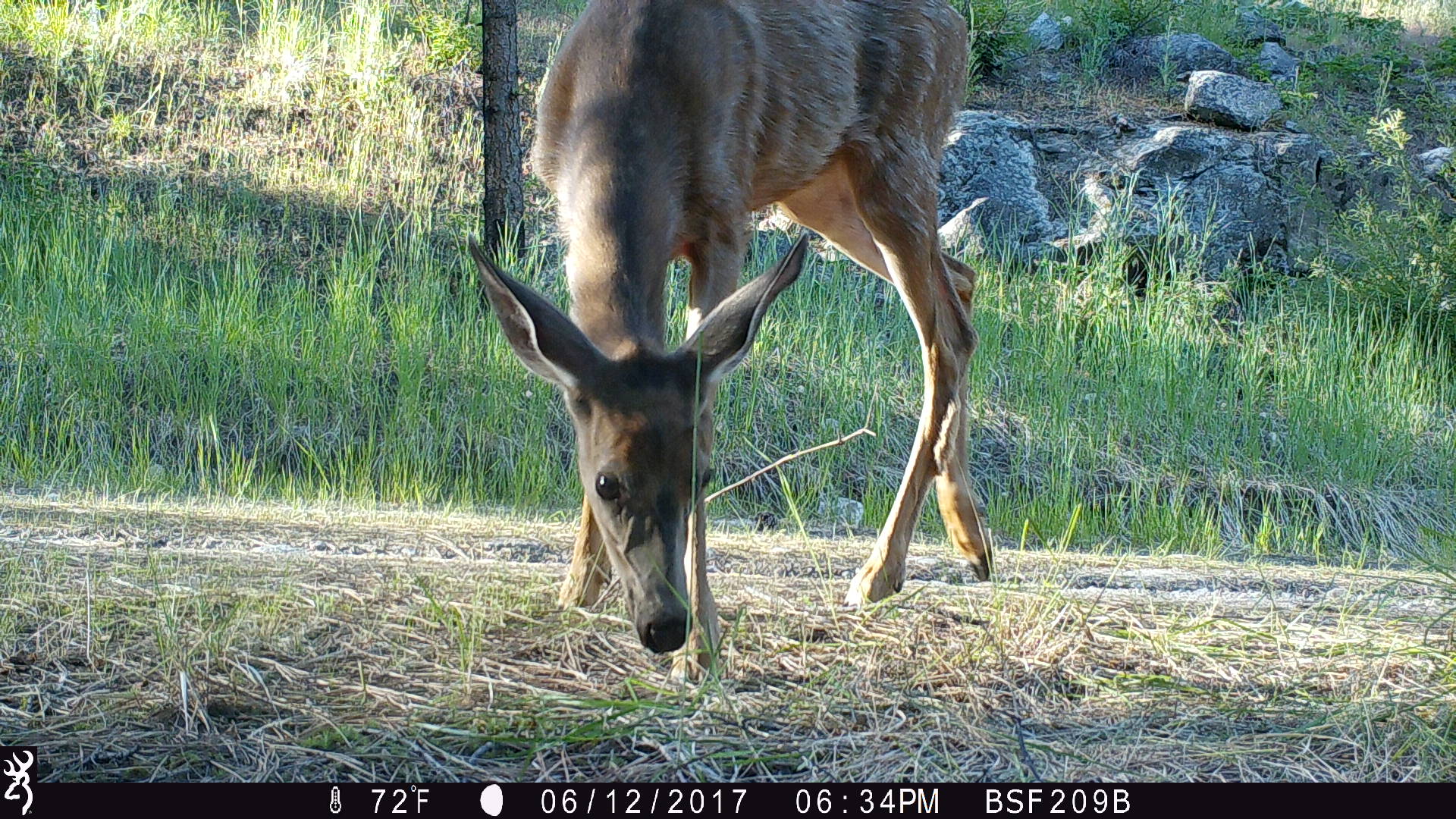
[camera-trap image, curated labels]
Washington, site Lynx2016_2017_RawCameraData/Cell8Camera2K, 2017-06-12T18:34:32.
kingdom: Animalia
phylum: Chordata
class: Mammalia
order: Artiodactyla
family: Cervidae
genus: Odocoileus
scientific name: Odocoileus hemionus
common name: mule deer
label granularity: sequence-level